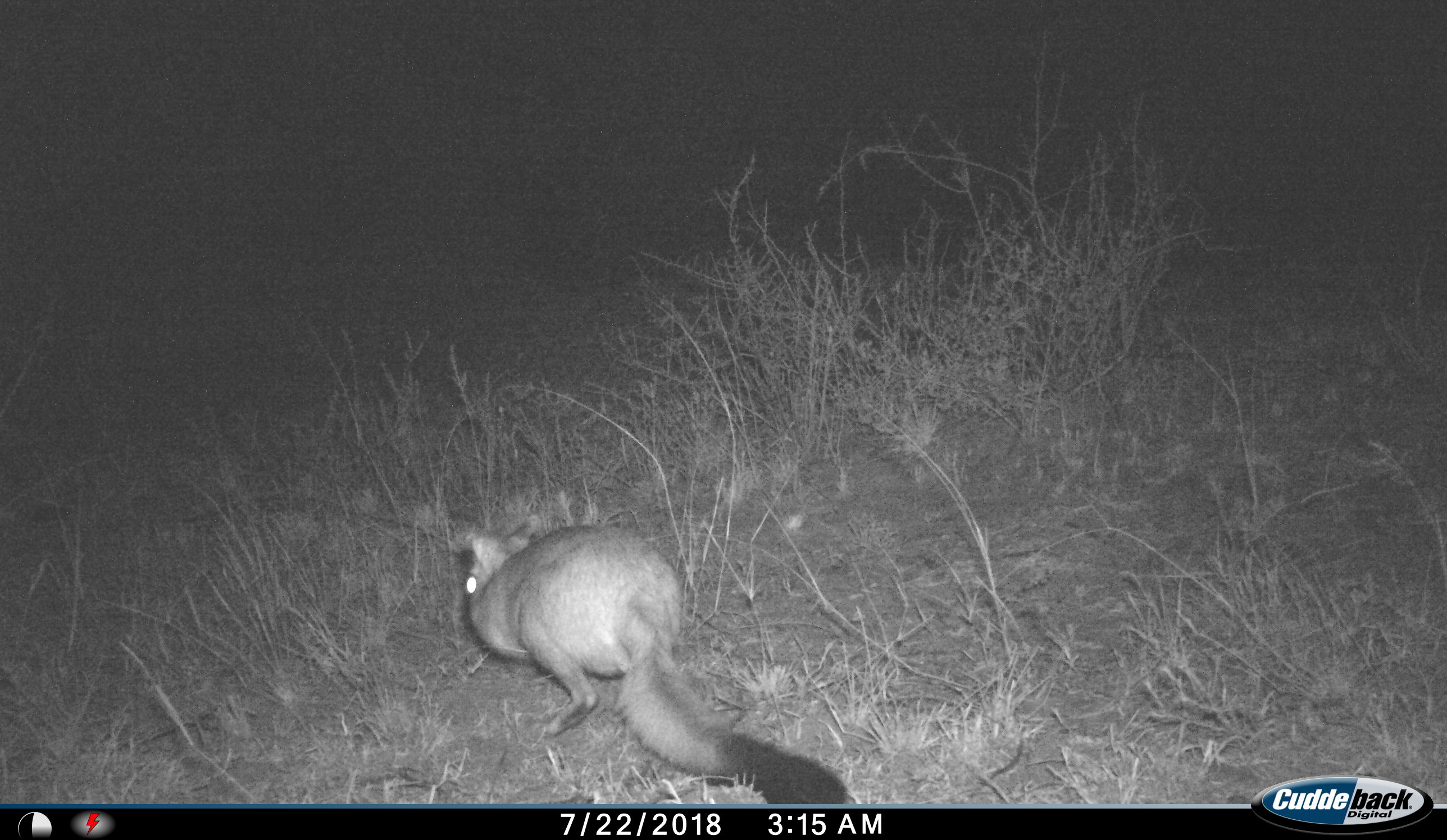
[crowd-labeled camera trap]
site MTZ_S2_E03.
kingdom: Animalia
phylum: Chordata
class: Mammalia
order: Rodentia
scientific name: Rodentia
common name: rodent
Rodent (Rodentia), count 1. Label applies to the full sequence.